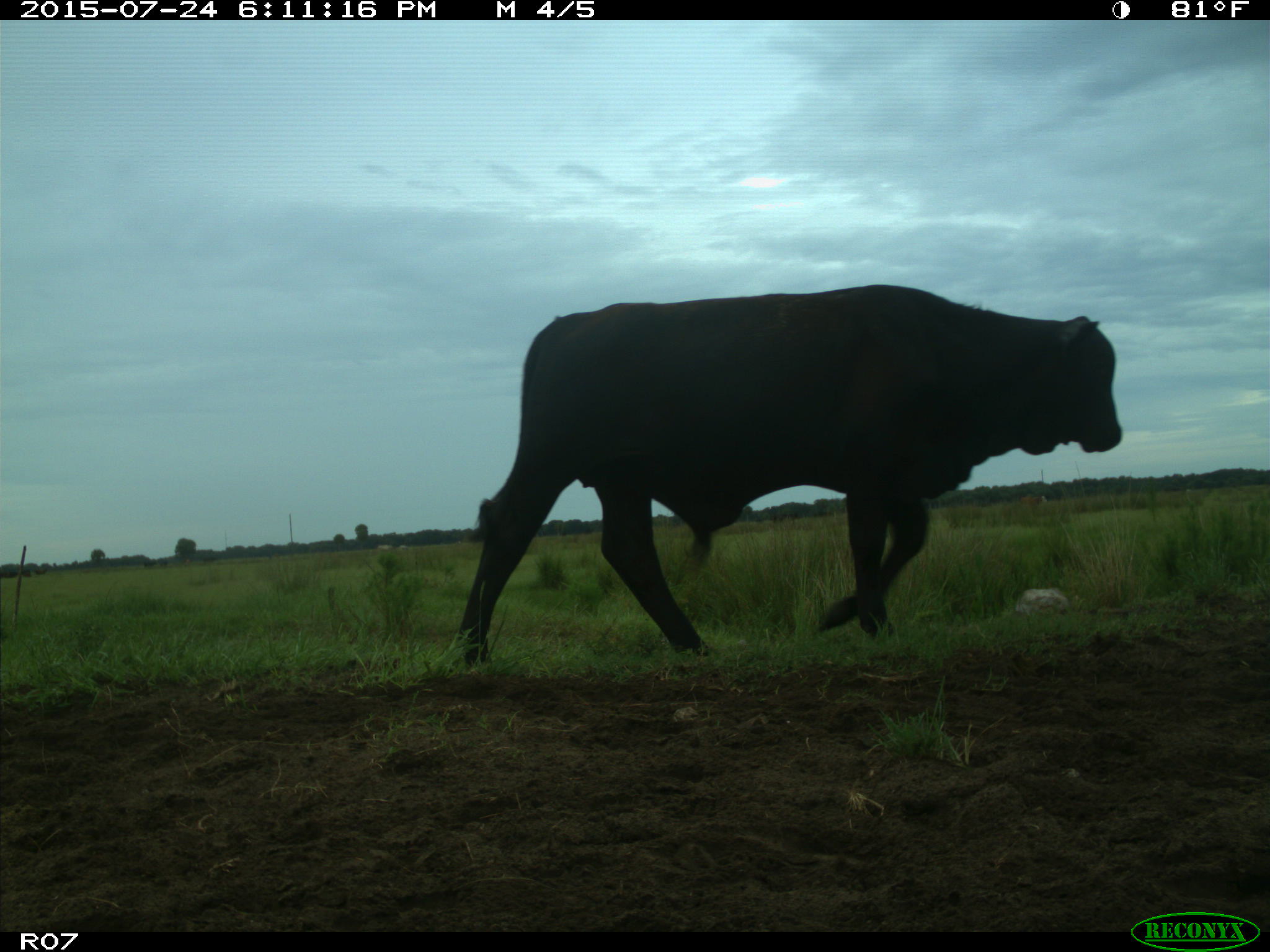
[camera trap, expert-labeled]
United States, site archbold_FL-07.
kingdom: Animalia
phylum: Chordata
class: Mammalia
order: Artiodactyla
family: Bovidae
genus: Bos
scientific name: Bos taurus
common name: domestic cow